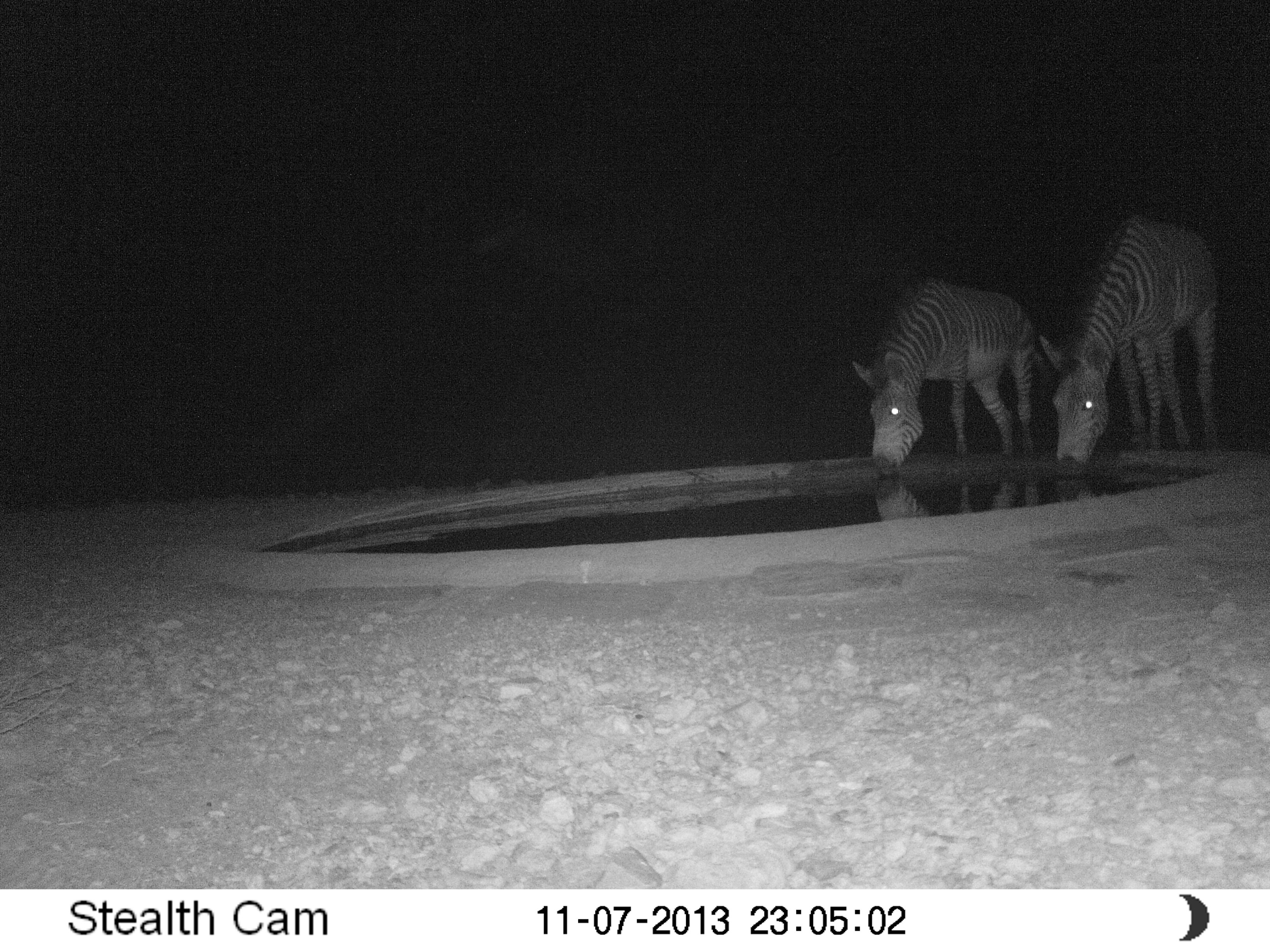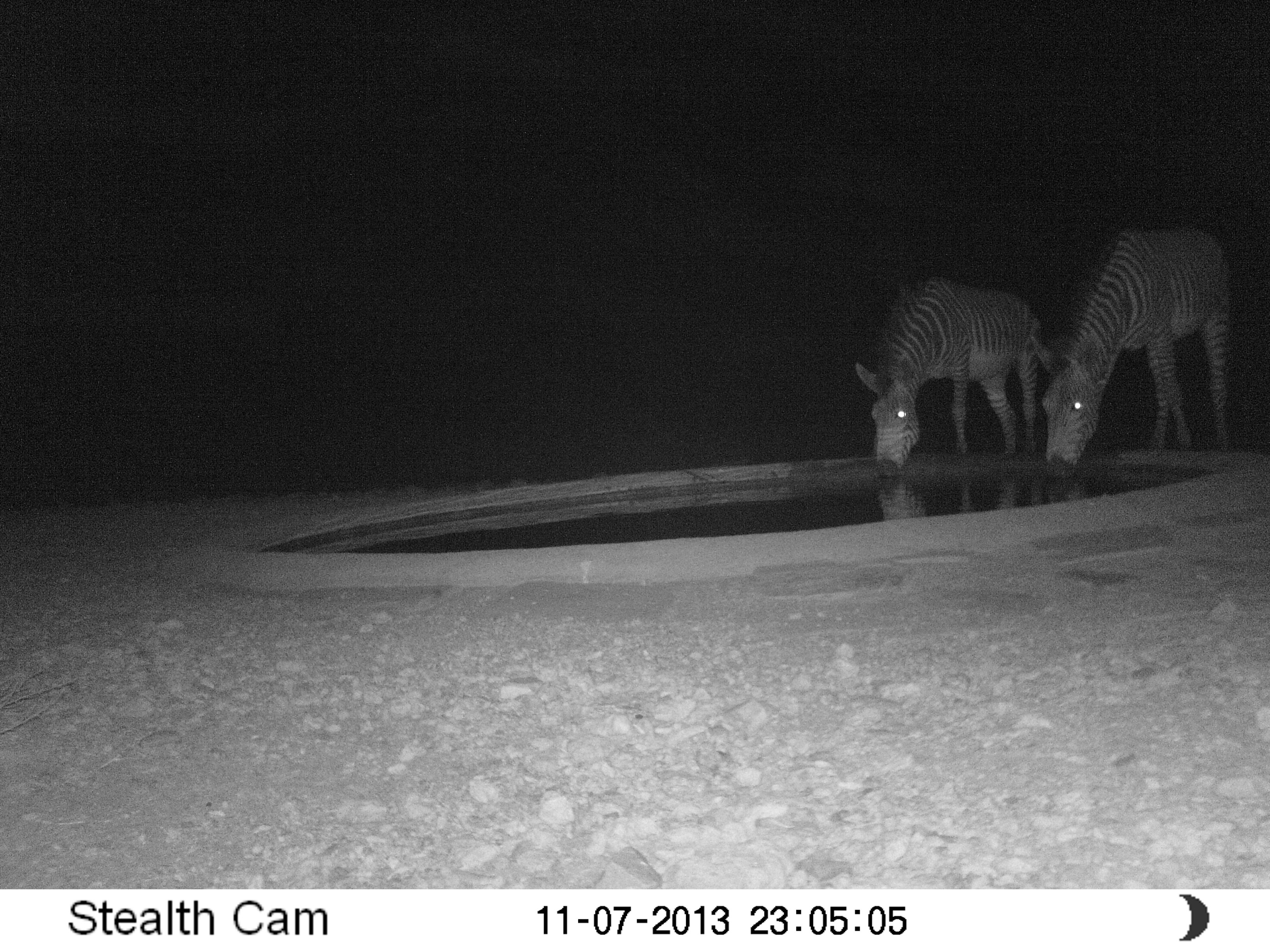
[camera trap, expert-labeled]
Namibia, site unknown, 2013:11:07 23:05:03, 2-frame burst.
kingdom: Animalia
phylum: Chordata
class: Mammalia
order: Perissodactyla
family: Equidae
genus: Equus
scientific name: Equus zebra hartmannae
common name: hartmann's mountain zebra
Equus zebra hartmannae (hartmann's mountain zebra).